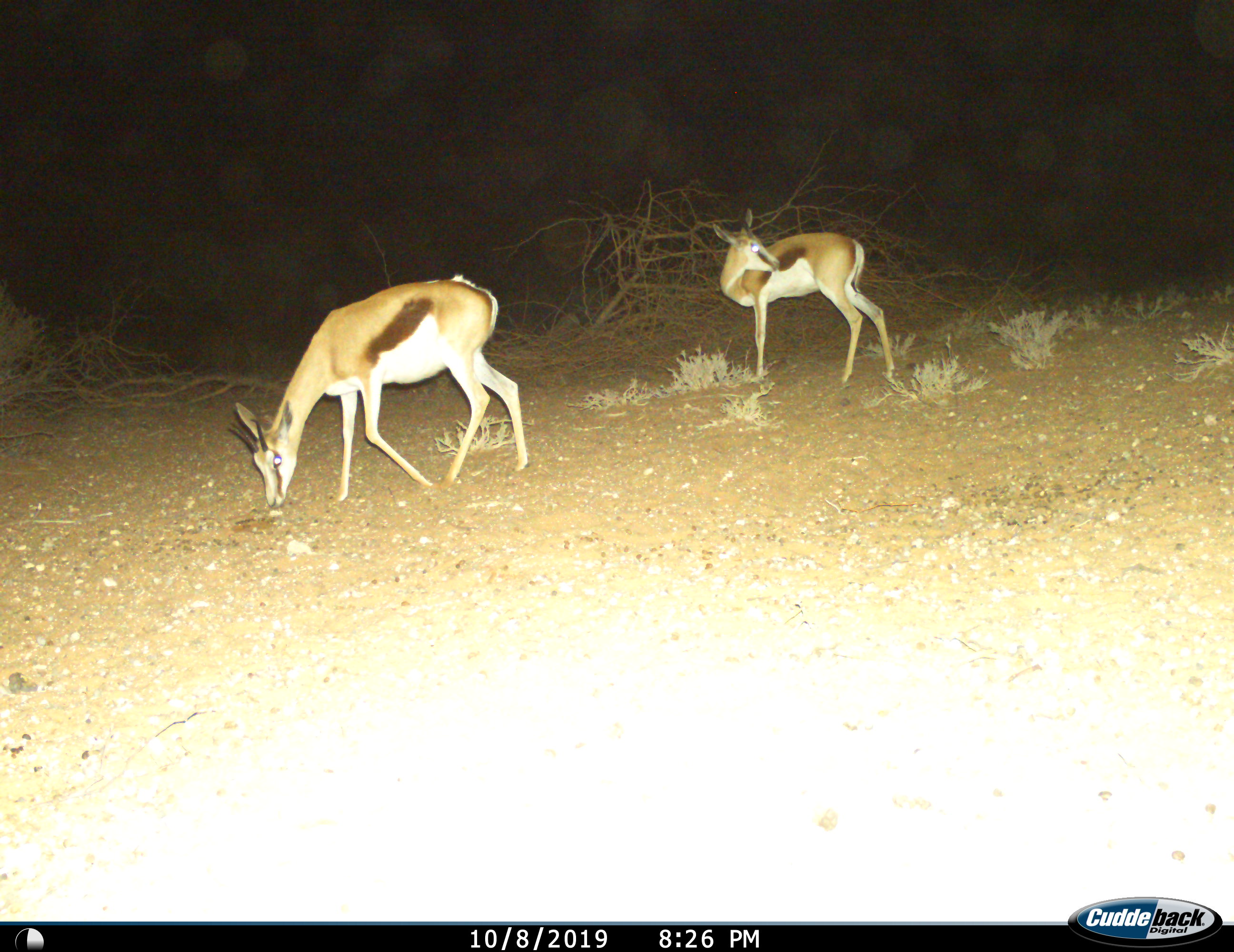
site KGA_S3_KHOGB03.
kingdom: Animalia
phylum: Chordata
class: Mammalia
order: Artiodactyla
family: Bovidae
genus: Antidorcas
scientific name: Antidorcas marsupialis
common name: springbok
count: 2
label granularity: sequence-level